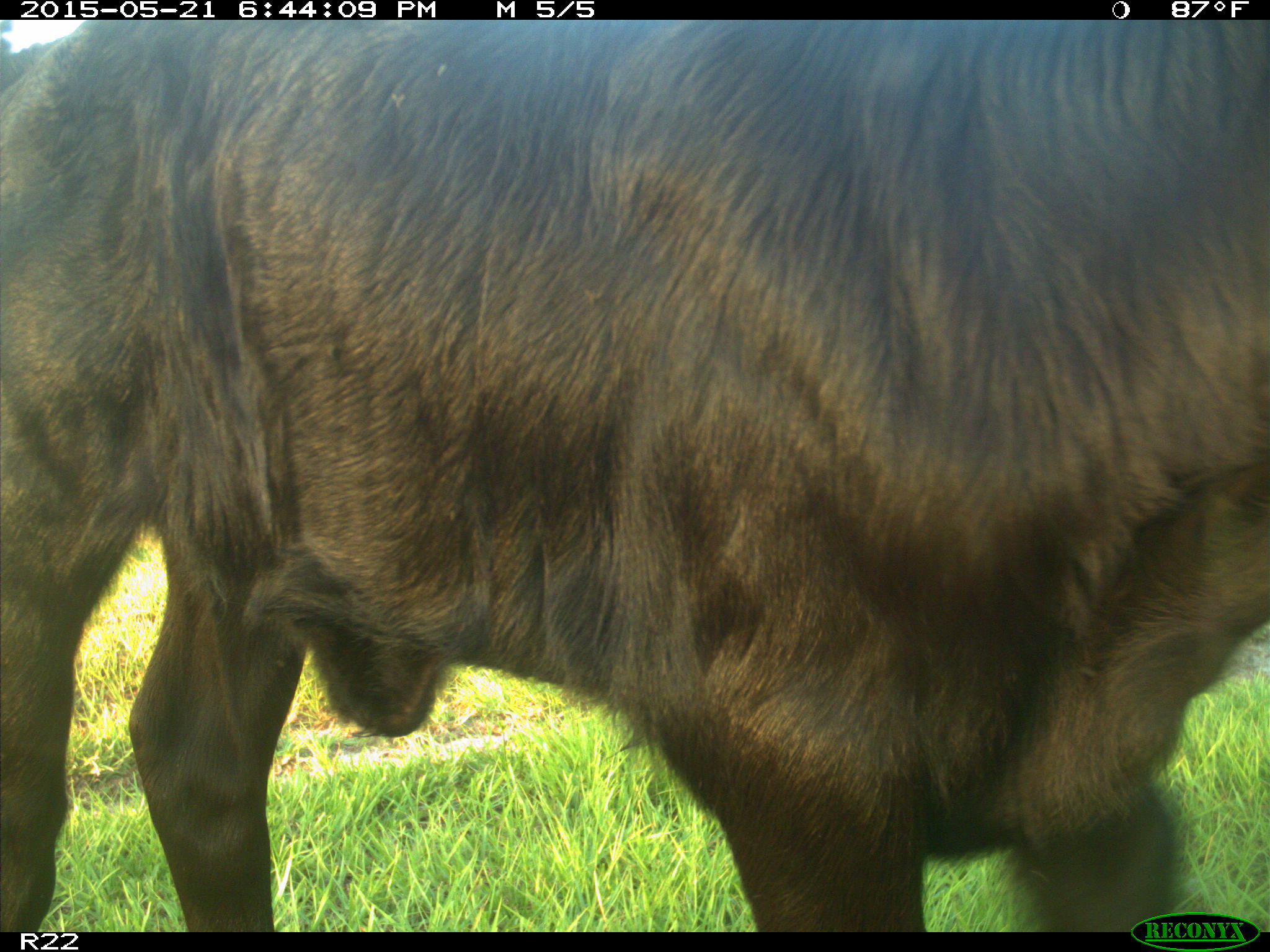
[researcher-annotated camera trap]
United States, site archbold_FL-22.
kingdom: Animalia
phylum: Chordata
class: Mammalia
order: Artiodactyla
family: Bovidae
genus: Bos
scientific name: Bos taurus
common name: domestic cow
Bos taurus (domestic cow).